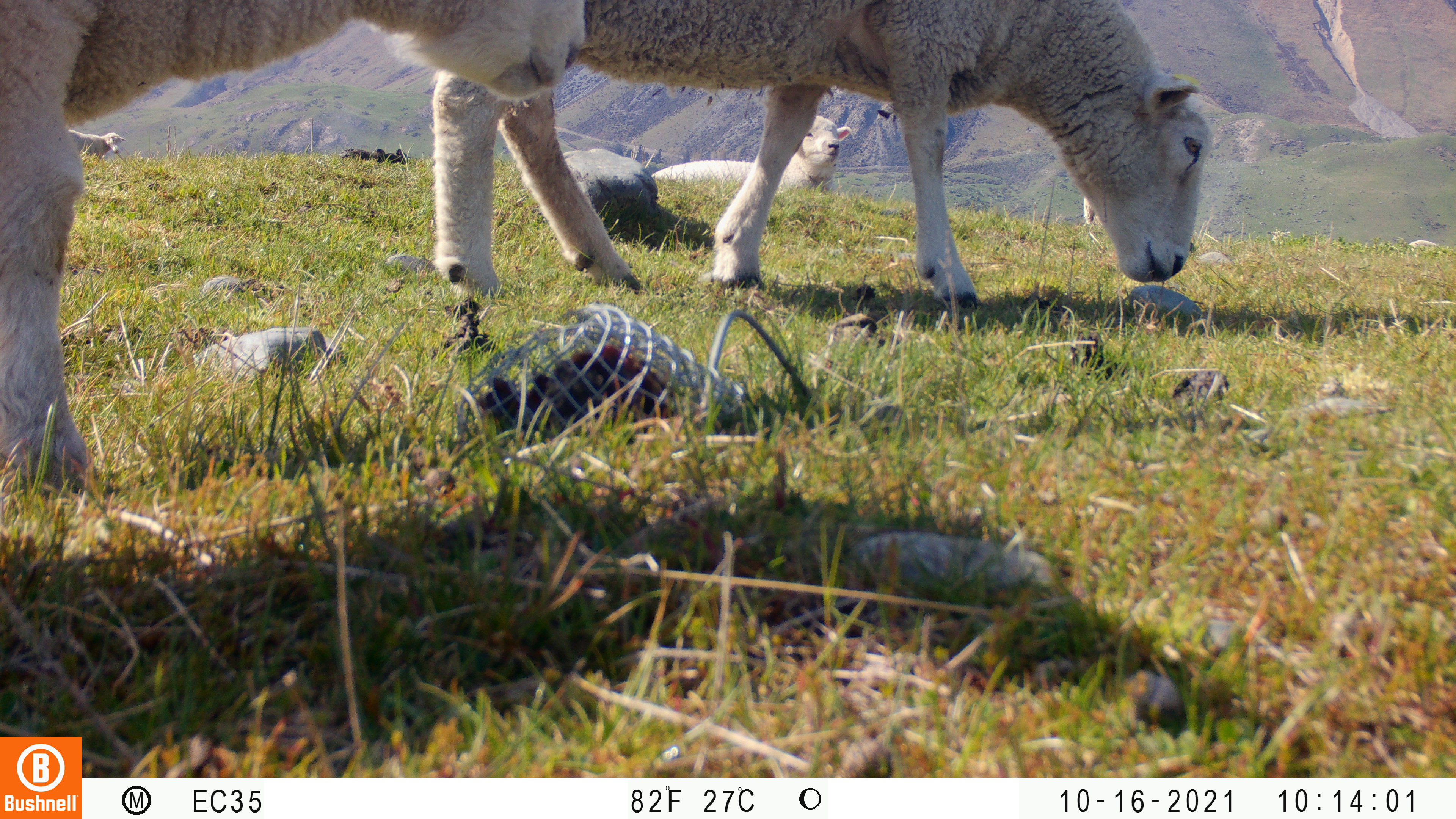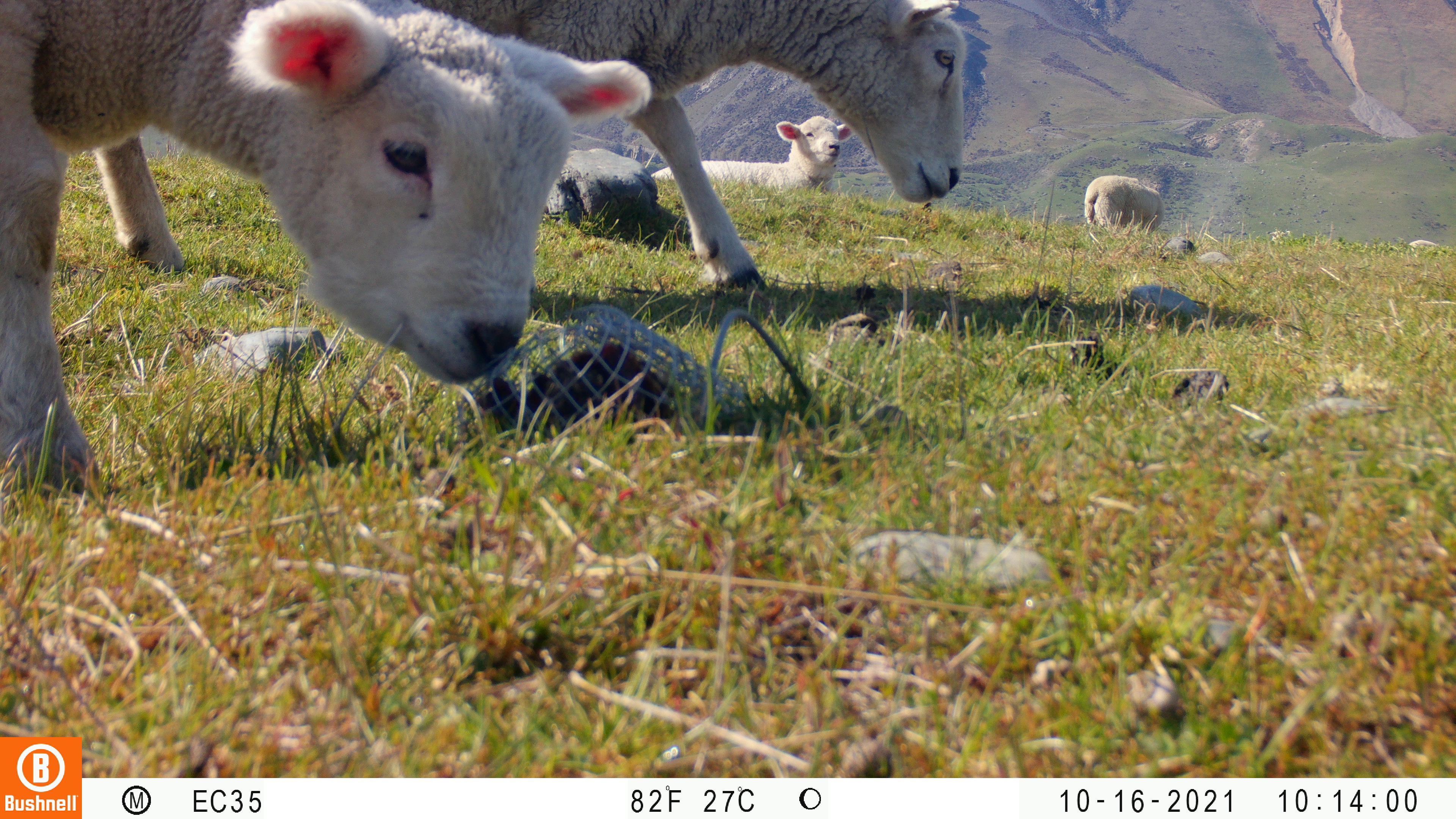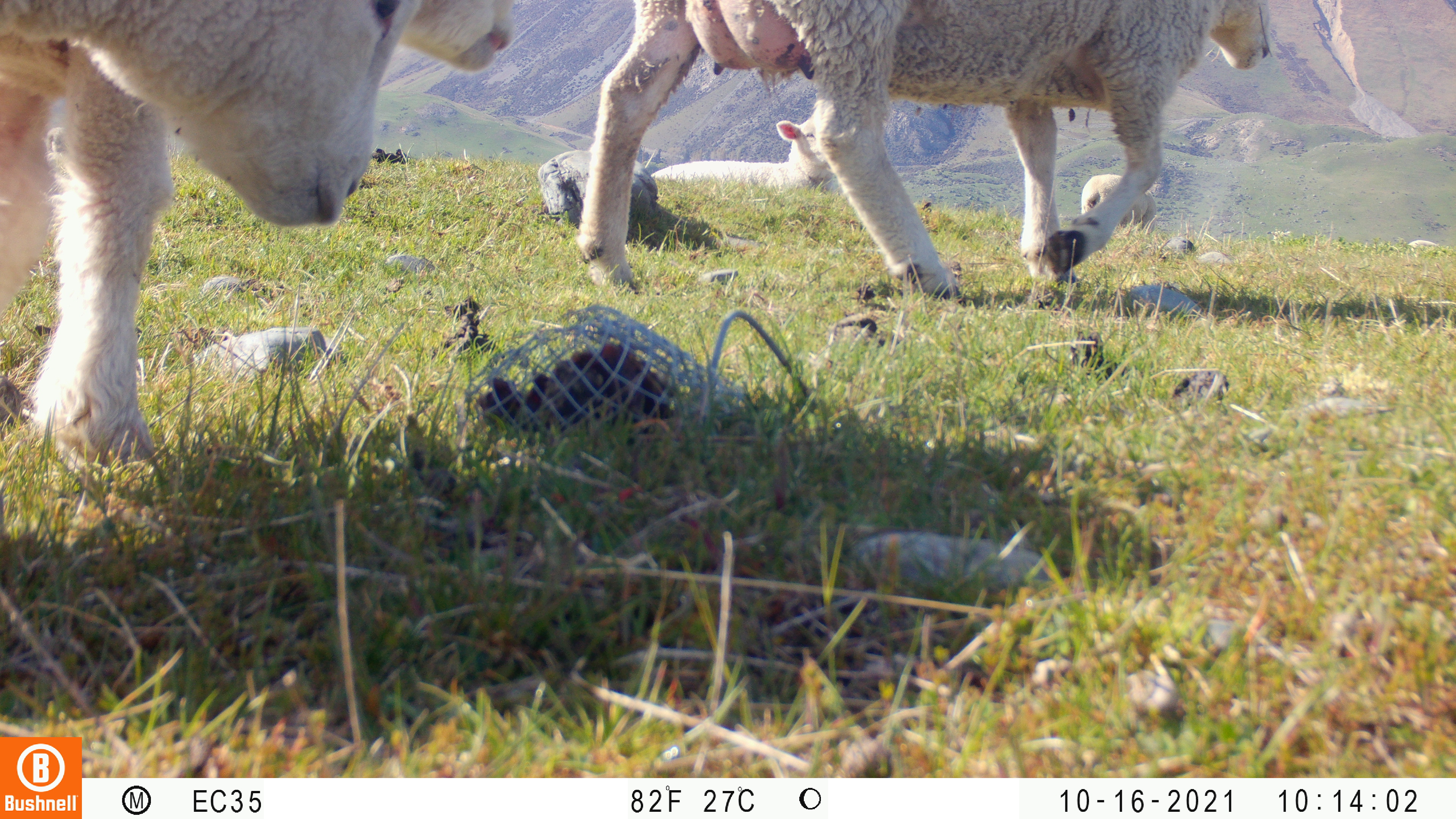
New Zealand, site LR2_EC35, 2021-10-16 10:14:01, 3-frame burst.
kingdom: Animalia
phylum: Chordata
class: Mammalia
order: Artiodactyla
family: Bovidae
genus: Bos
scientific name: Bos taurus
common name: domestic cow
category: cow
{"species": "cow (domestic cow) (Bos taurus)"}